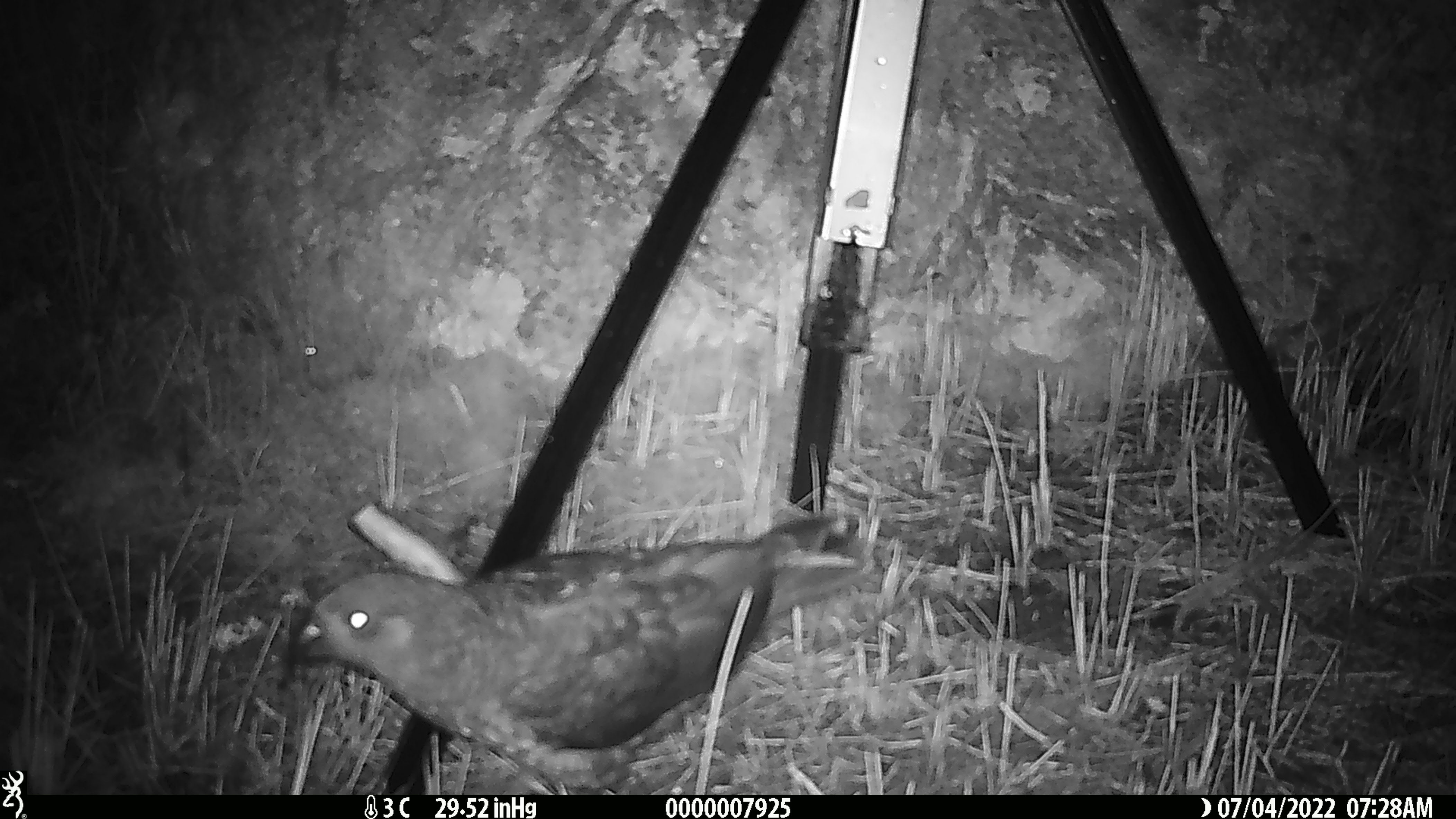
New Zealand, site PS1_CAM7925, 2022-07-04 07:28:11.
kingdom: Animalia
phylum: Chordata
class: Aves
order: Psittaciformes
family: Strigopidae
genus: Nestor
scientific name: Nestor notabilis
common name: kea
Kea (Nestor notabilis).